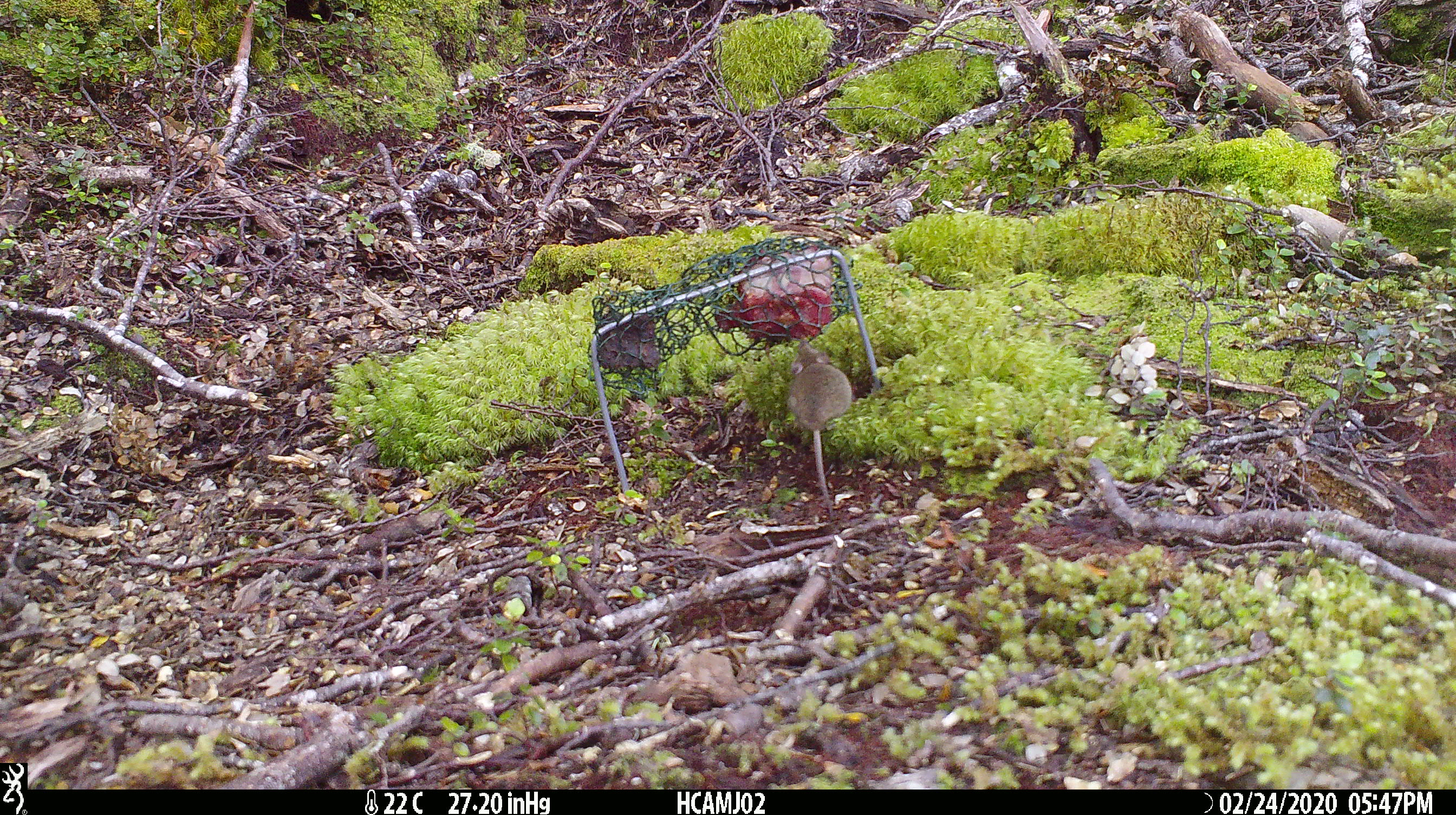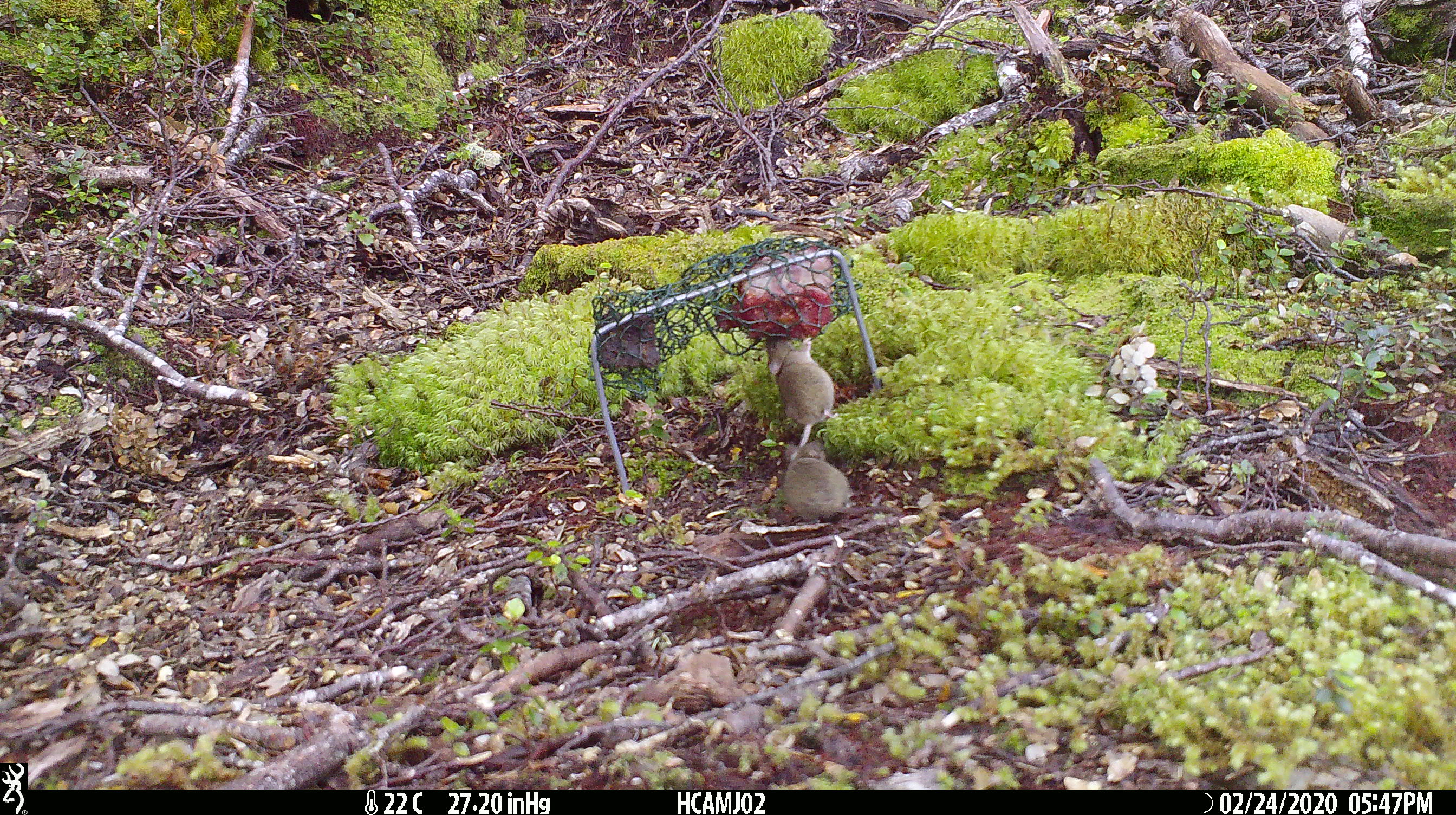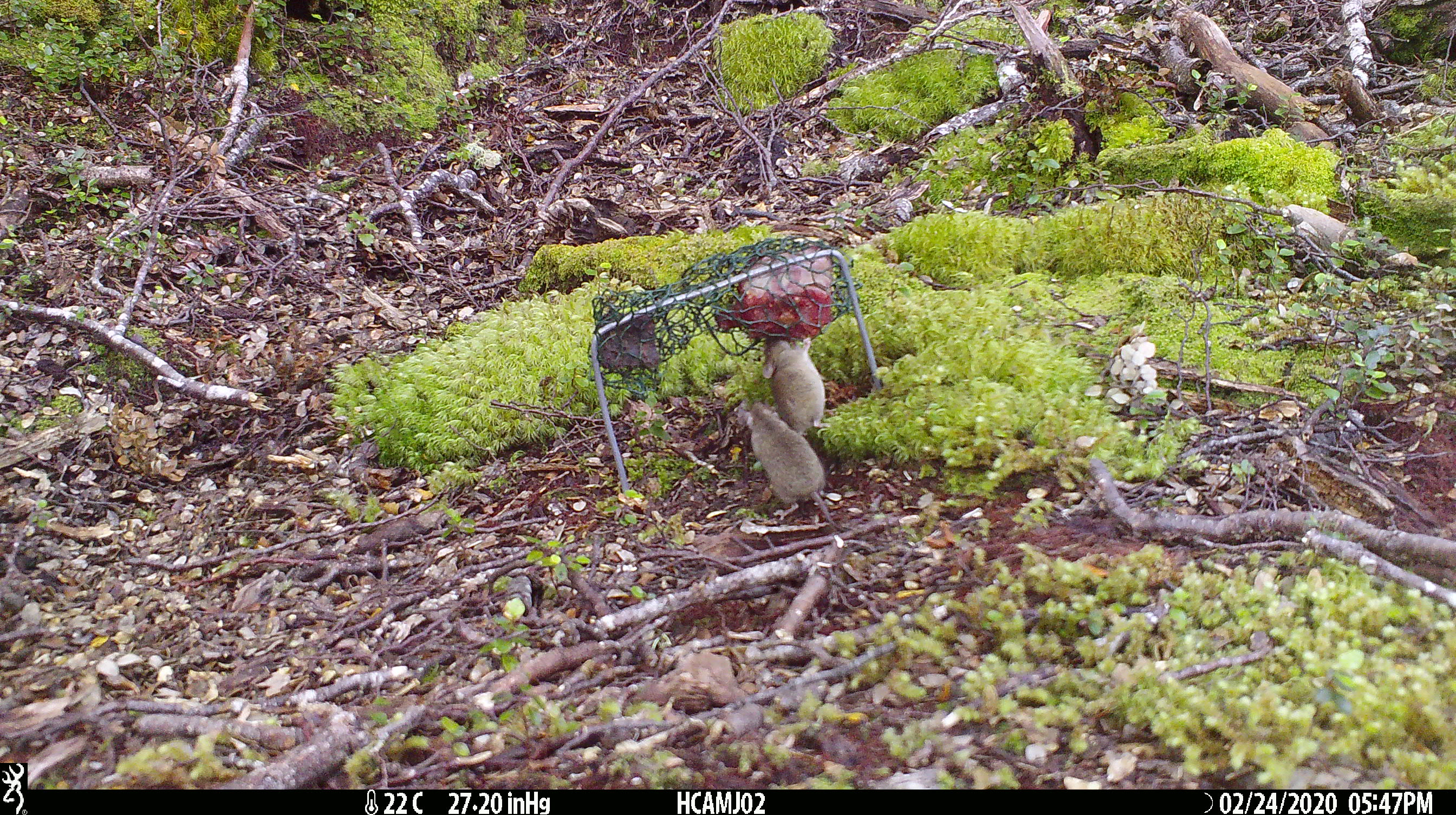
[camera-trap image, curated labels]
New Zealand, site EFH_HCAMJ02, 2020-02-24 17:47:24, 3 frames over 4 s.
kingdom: Animalia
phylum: Chordata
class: Mammalia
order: Rodentia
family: Muridae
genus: Mus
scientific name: Mus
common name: mouse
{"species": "mouse (Mus)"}